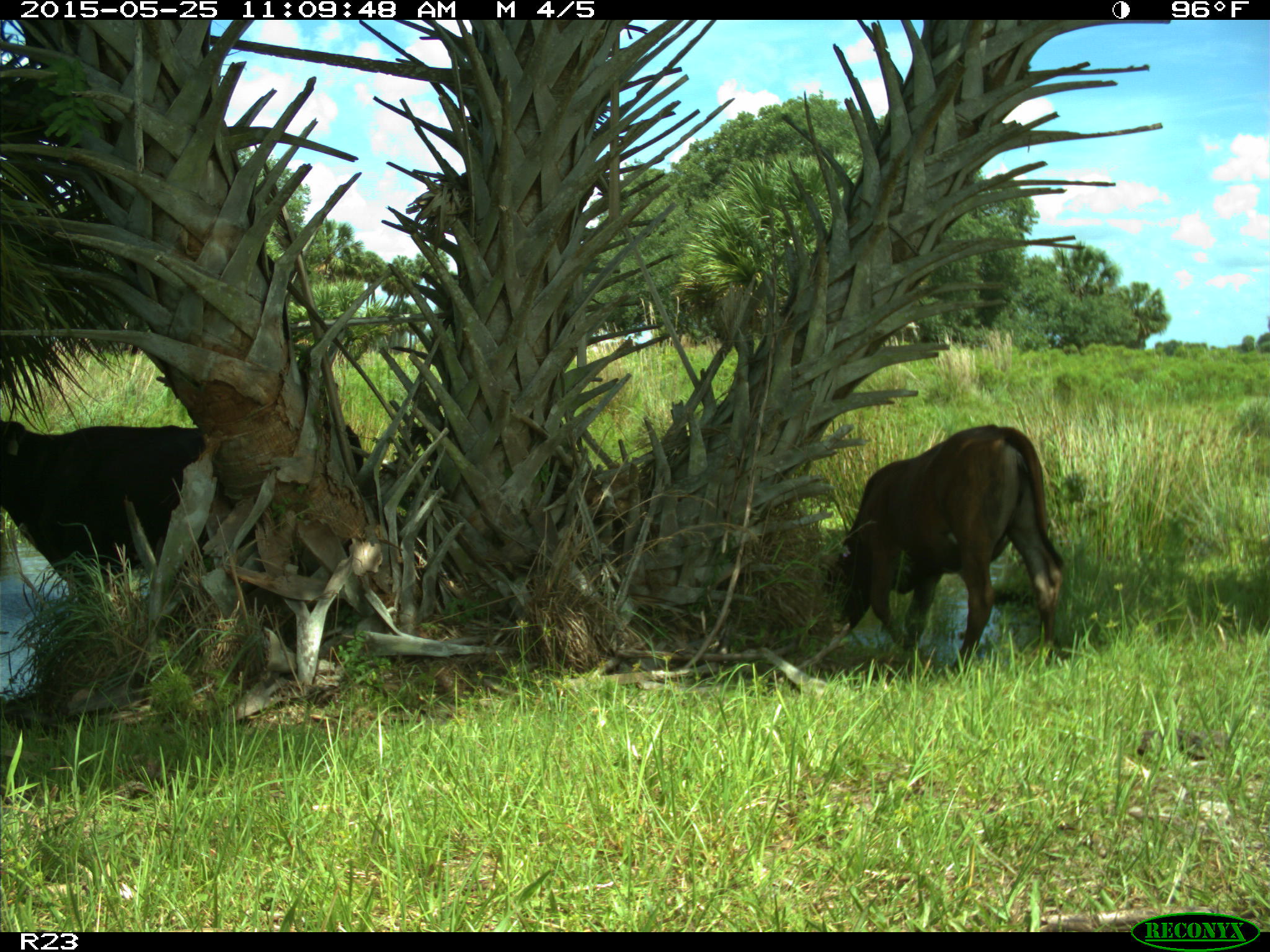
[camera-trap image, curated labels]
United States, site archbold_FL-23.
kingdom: Animalia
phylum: Chordata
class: Mammalia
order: Artiodactyla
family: Bovidae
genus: Bos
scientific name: Bos taurus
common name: domestic cow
Bos taurus (domestic cow).